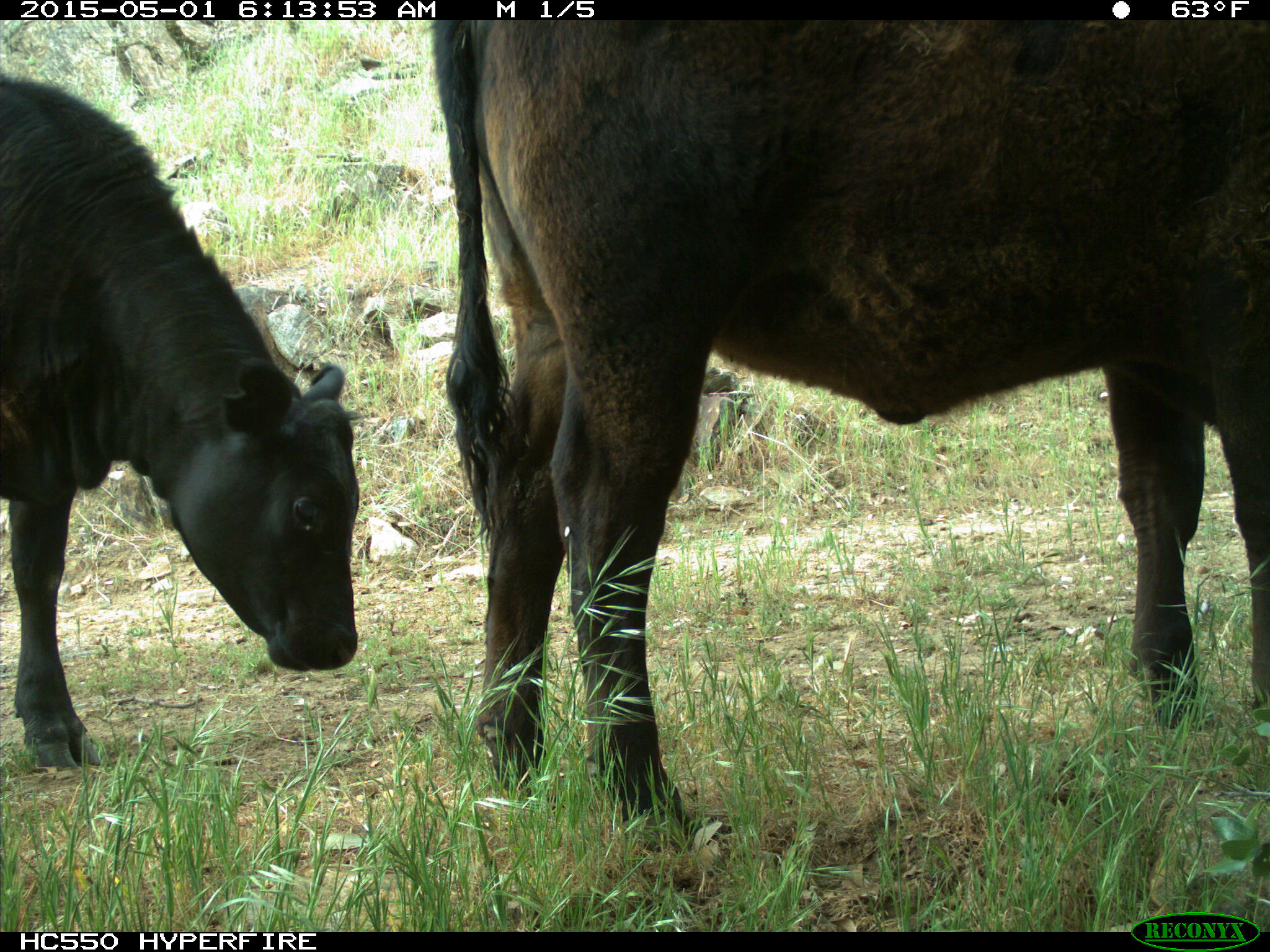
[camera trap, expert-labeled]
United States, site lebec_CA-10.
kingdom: Animalia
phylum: Chordata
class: Mammalia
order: Artiodactyla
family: Bovidae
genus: Bos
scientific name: Bos taurus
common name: domestic cow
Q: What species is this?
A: Bos taurus (domestic cow).